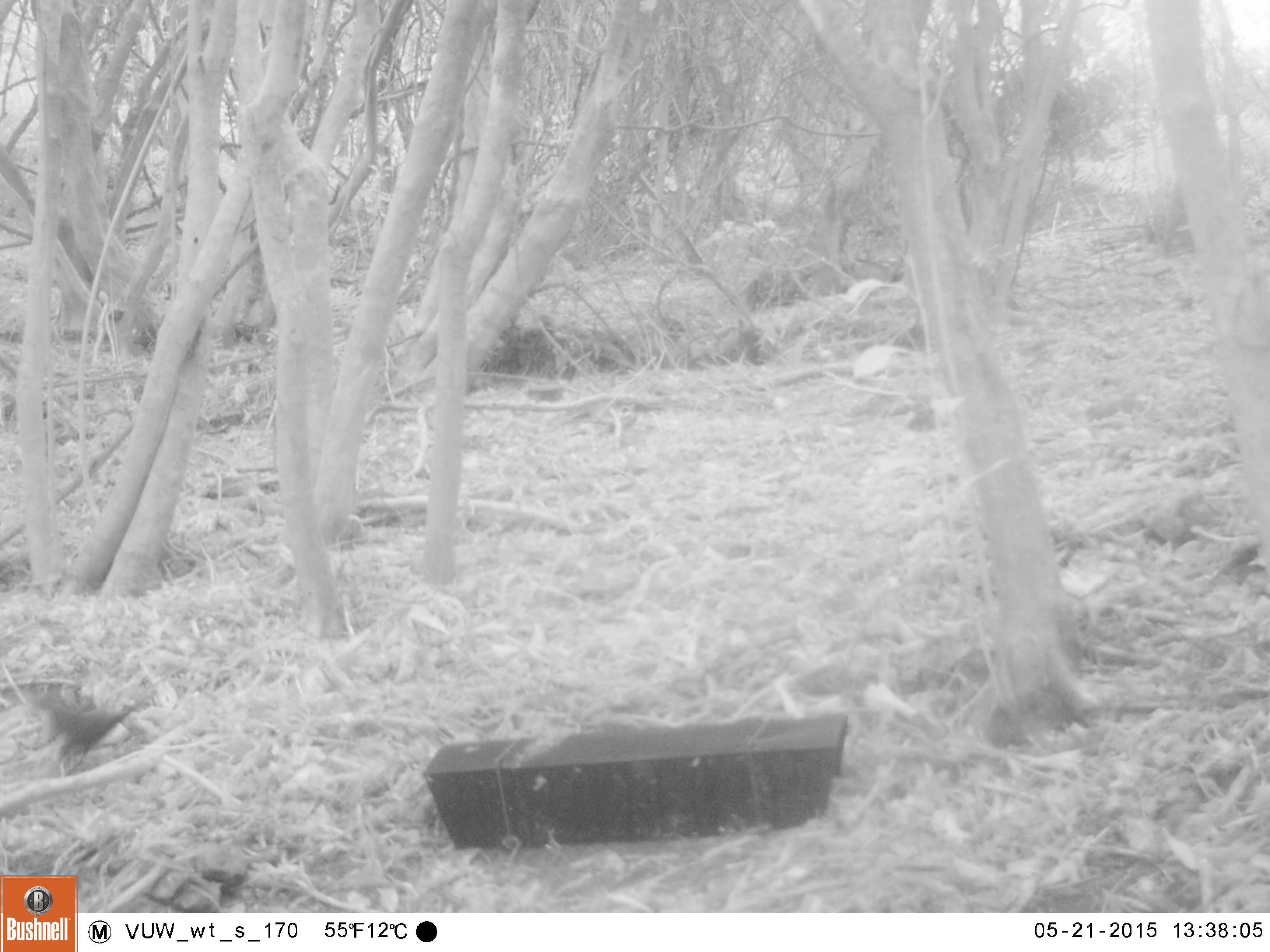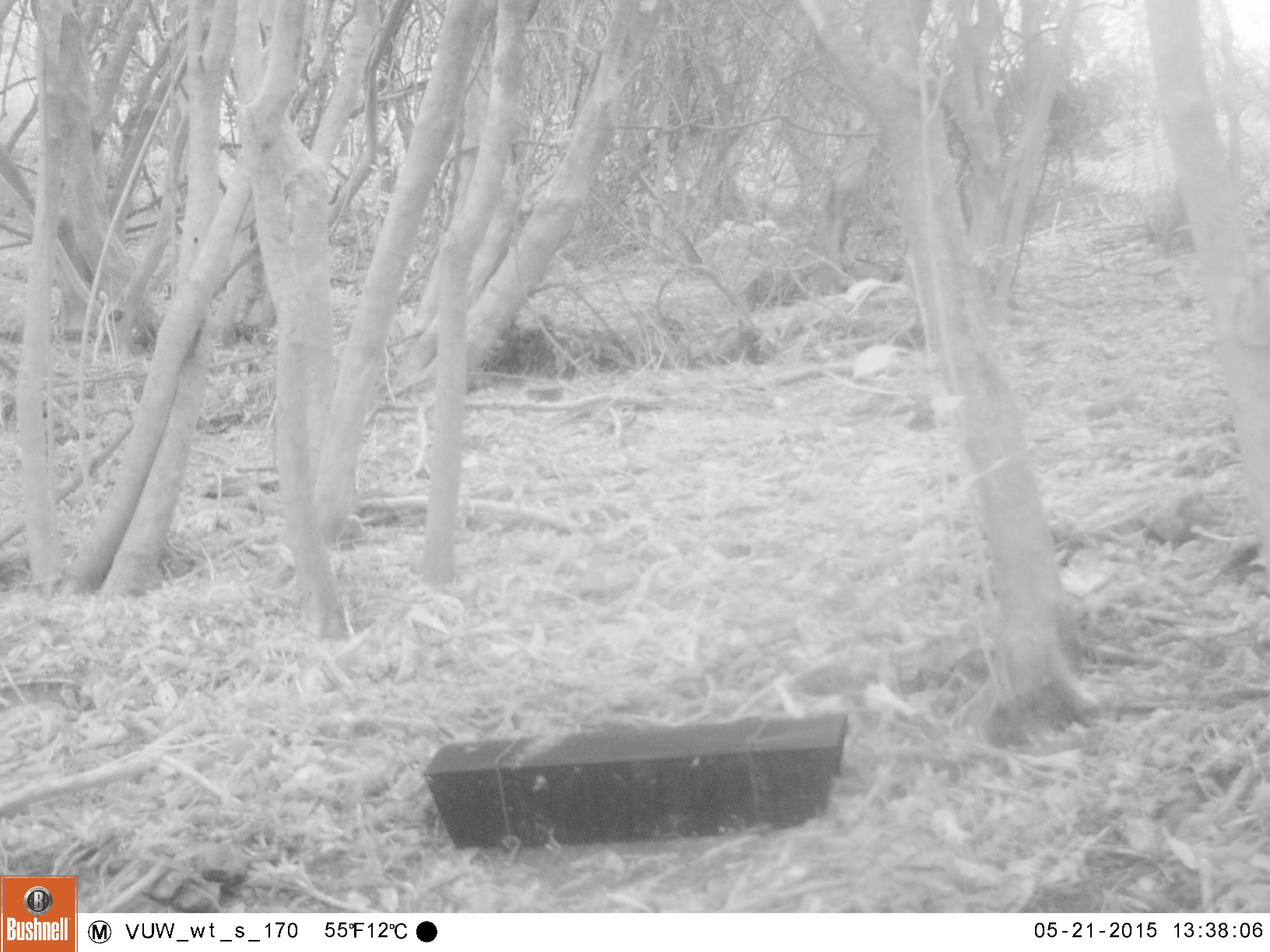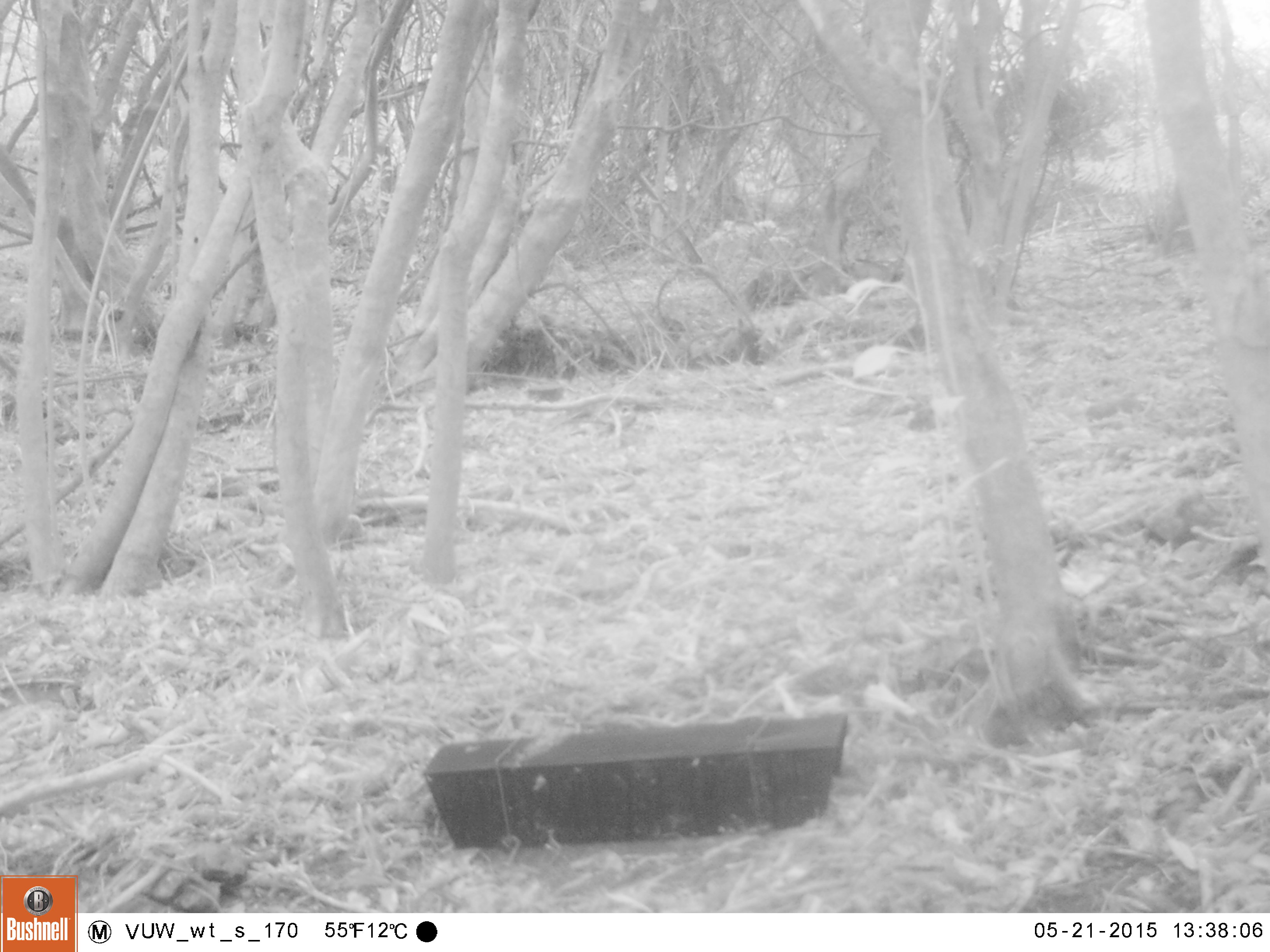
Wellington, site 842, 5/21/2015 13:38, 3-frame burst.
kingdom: Animalia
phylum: Chordata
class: Aves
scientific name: Aves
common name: bird